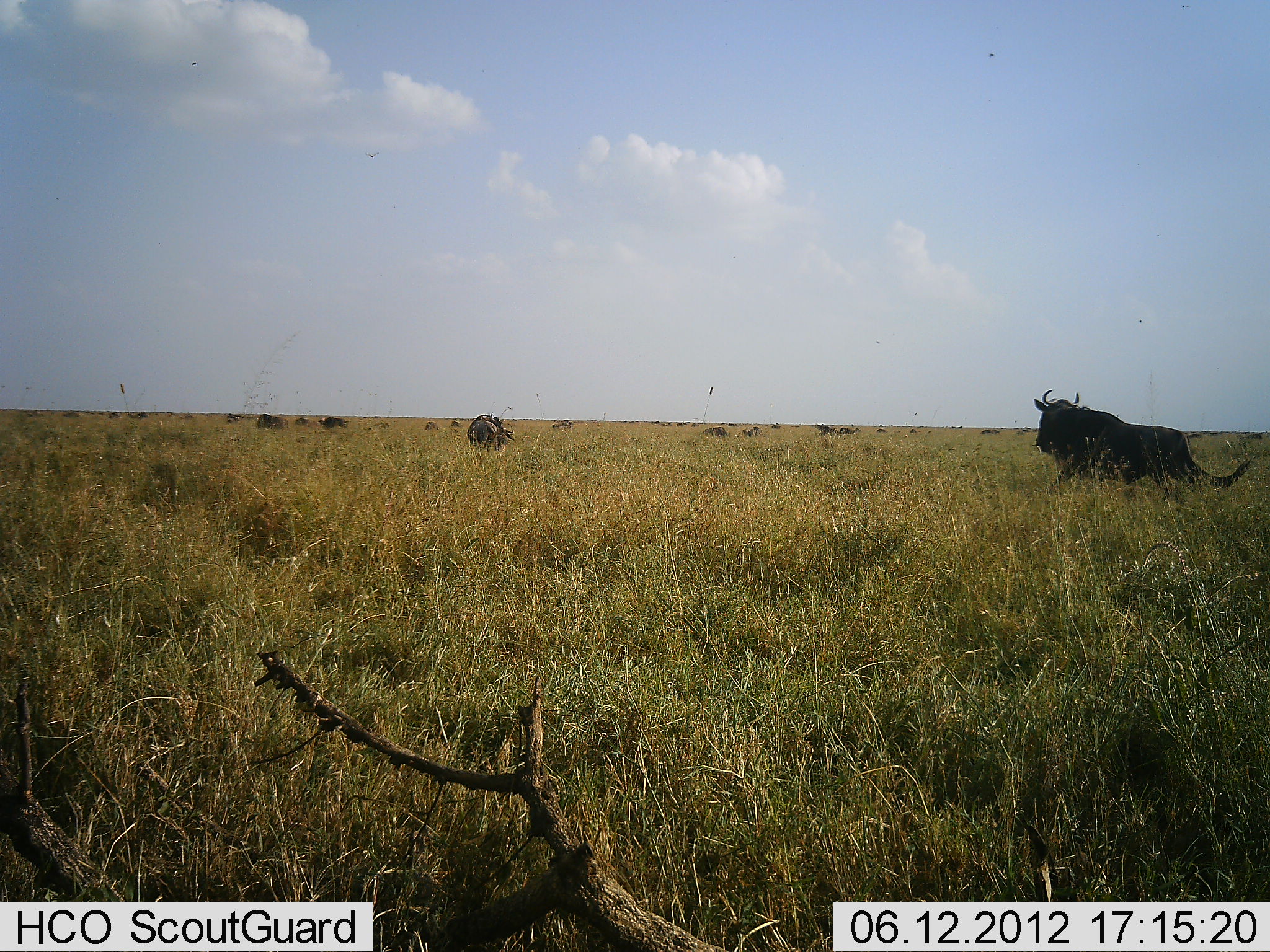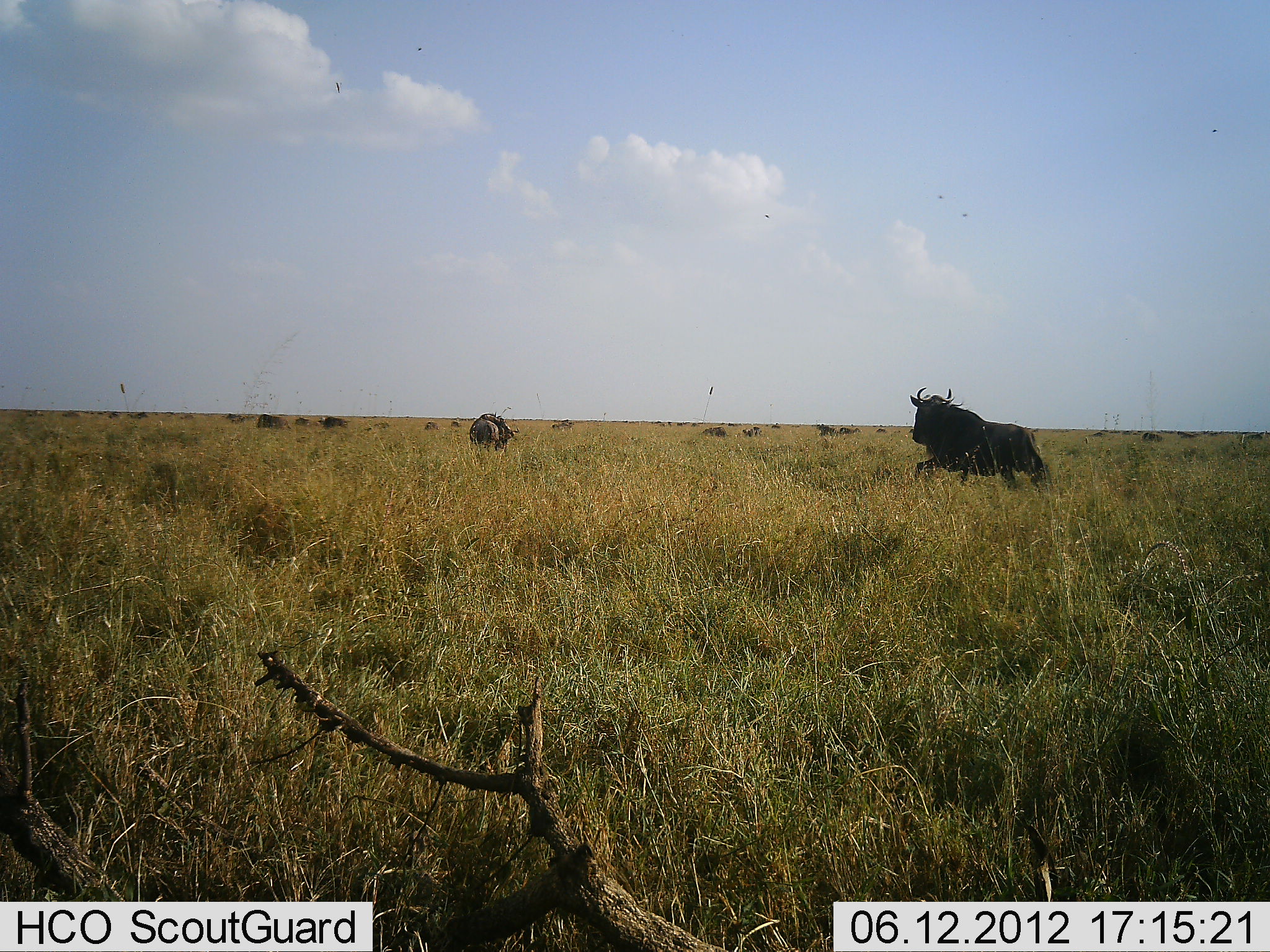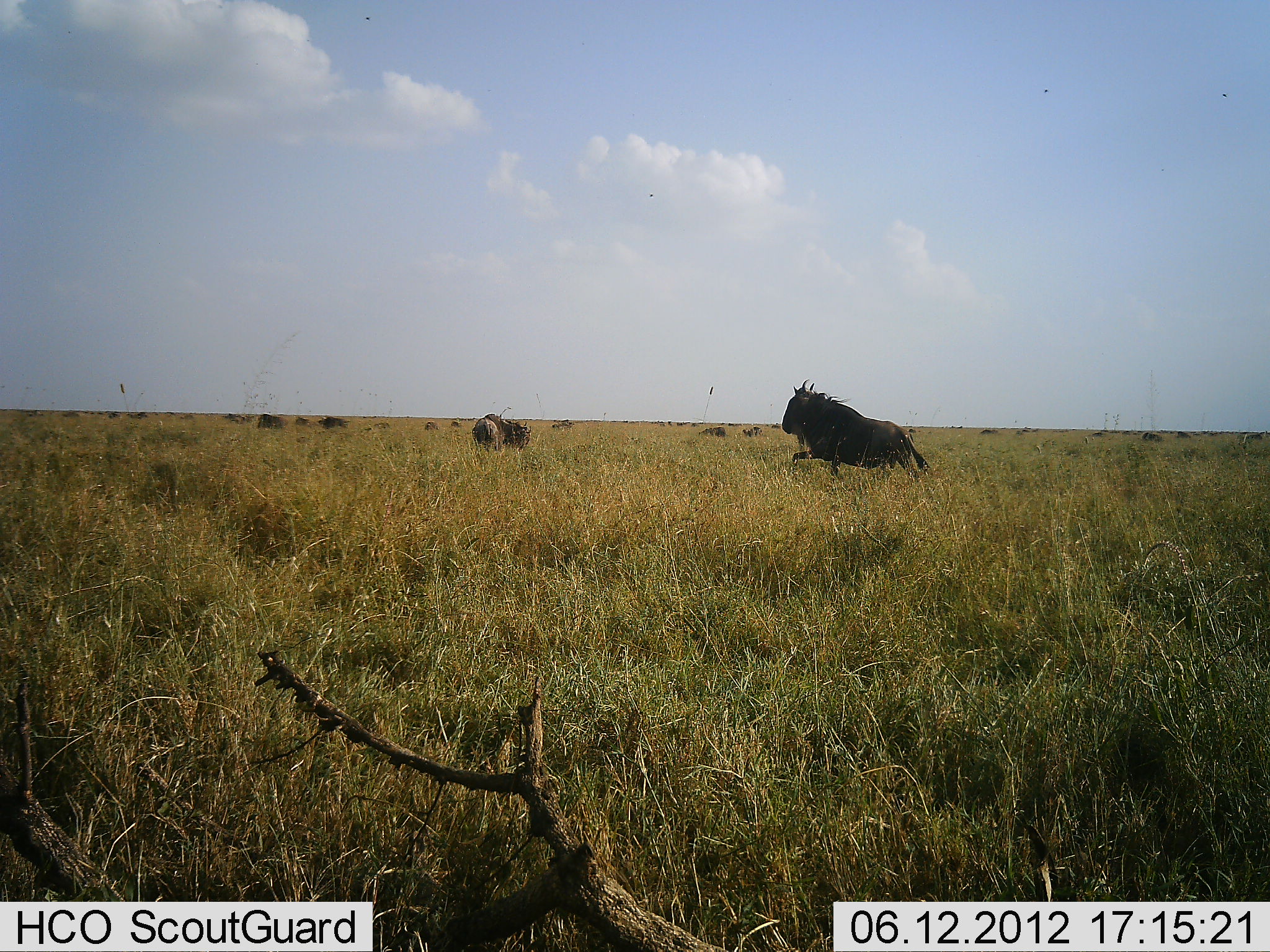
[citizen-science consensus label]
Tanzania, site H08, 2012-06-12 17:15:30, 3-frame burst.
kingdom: Animalia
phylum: Chordata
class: Mammalia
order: Artiodactyla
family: Bovidae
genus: Connochaetes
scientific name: Connochaetes taurinus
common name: blue wildebeest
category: wildebeest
Wildebeest (blue wildebeest) (Connochaetes taurinus), count 11-50. Behavior (volunteer vote fractions): standing 27%, resting 9%, moving 100%, interacting 0%. Young present (vote fraction): 0%. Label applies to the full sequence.